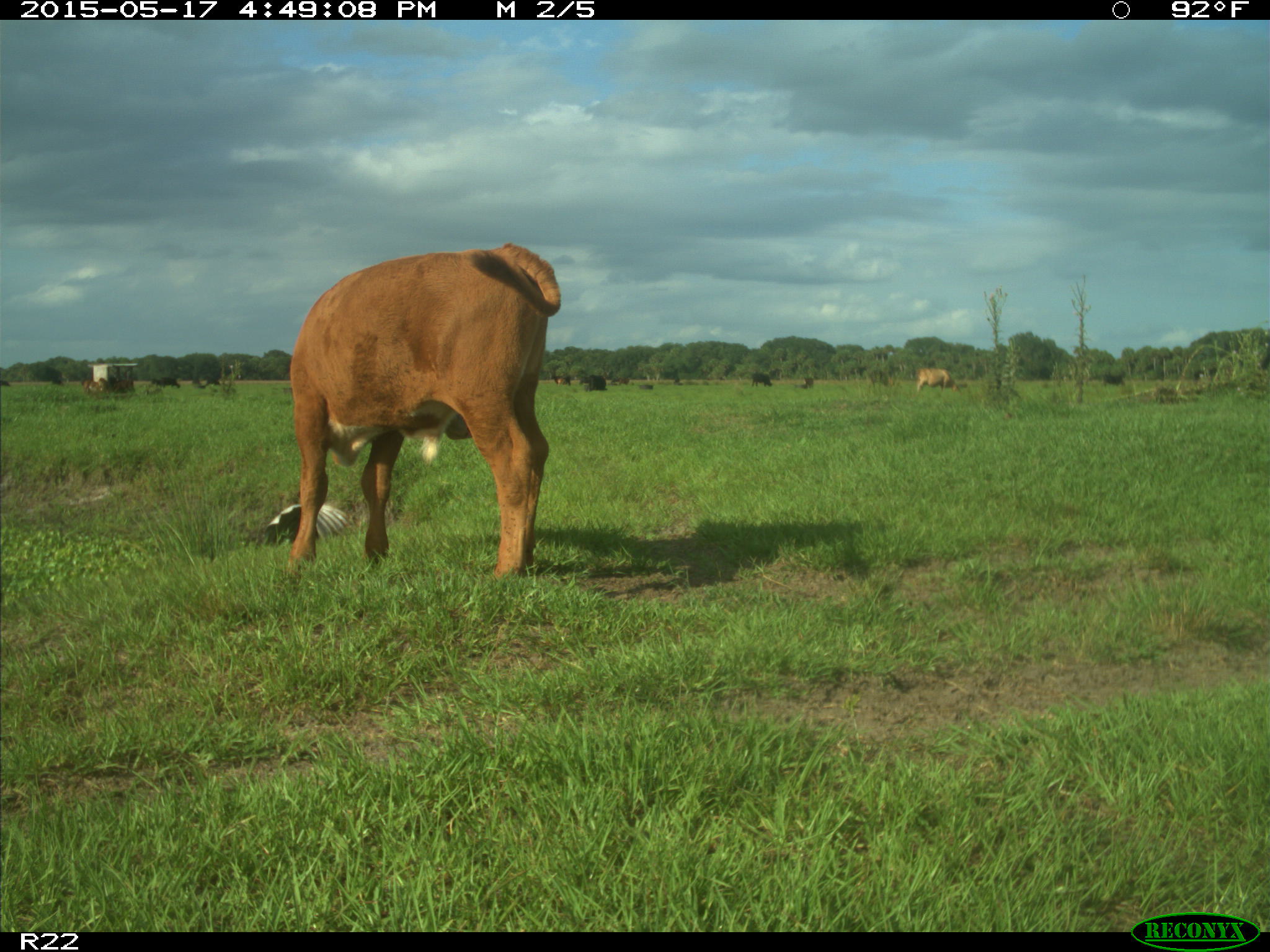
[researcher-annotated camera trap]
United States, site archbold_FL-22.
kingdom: Animalia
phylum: Chordata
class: Mammalia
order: Artiodactyla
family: Bovidae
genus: Bos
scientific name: Bos taurus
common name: domestic cow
Bos taurus (domestic cow).